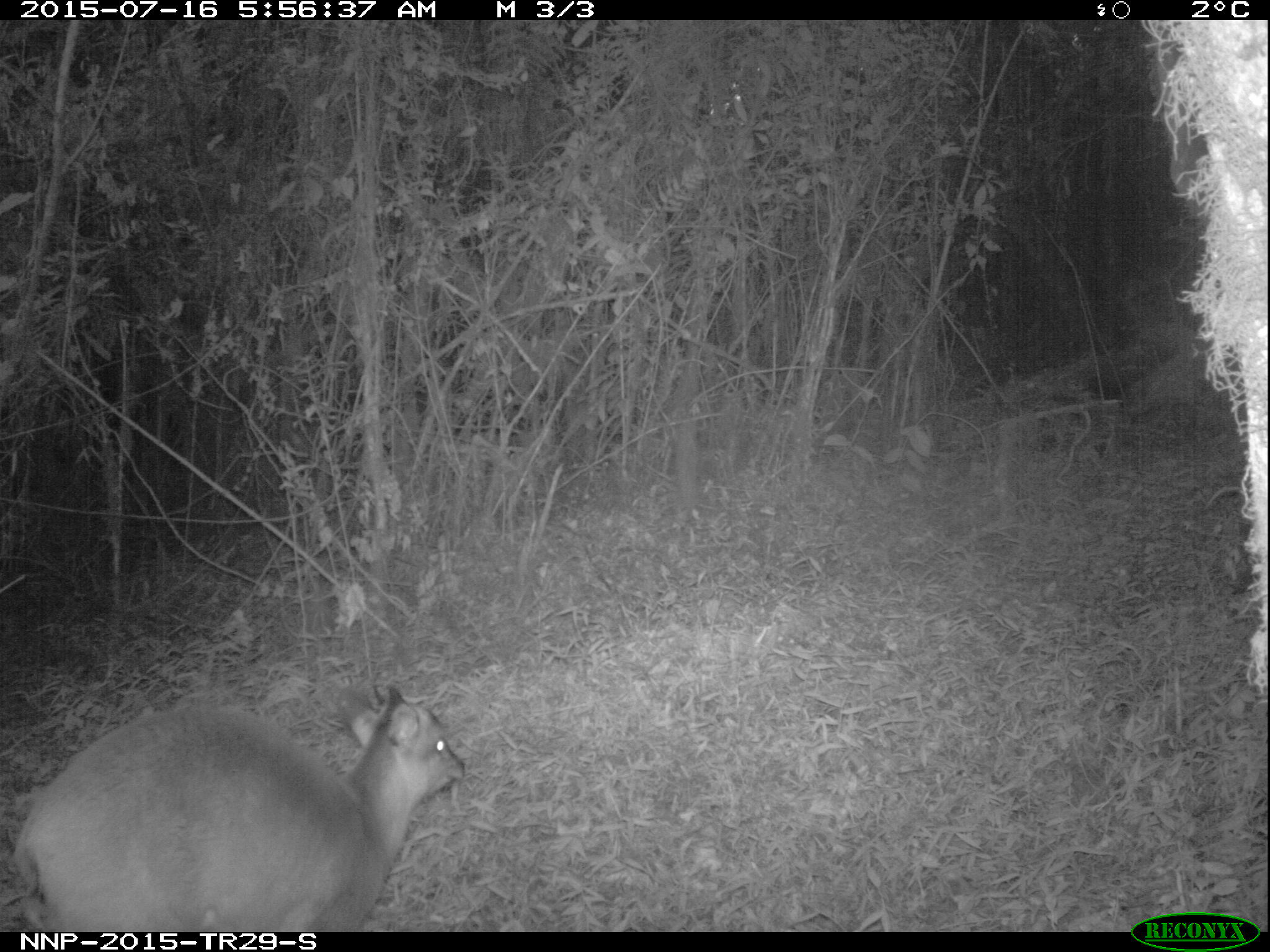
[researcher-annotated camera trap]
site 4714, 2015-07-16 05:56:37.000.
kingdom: Animalia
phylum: Chordata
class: Mammalia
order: Artiodactyla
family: Bovidae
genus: Cephalophus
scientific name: Cephalophus nigrifrons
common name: black-fronted duiker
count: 1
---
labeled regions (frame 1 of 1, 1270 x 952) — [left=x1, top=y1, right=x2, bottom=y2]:
cephalophus nigrifrons: [left=9, top=680, right=465, bottom=930]